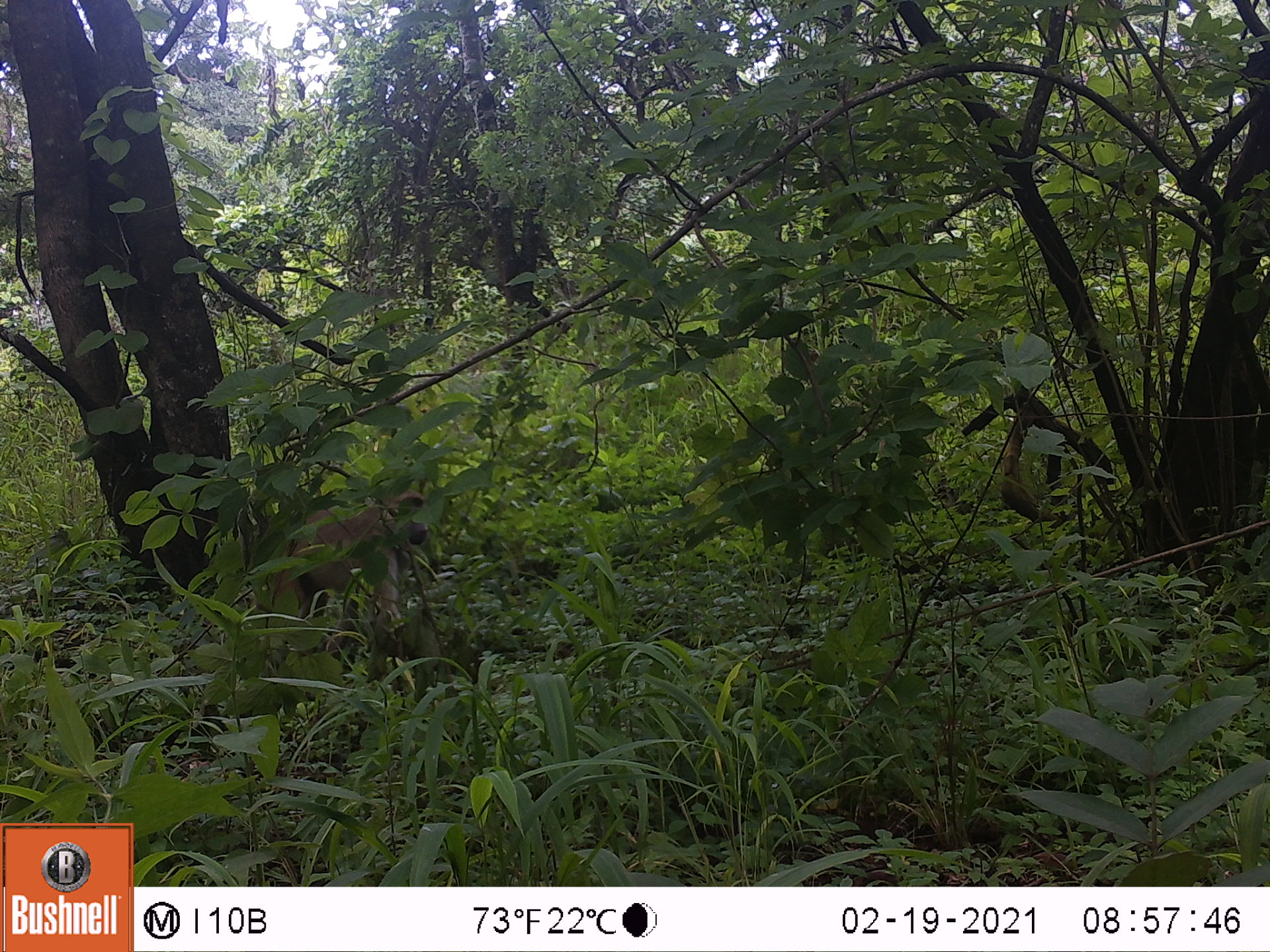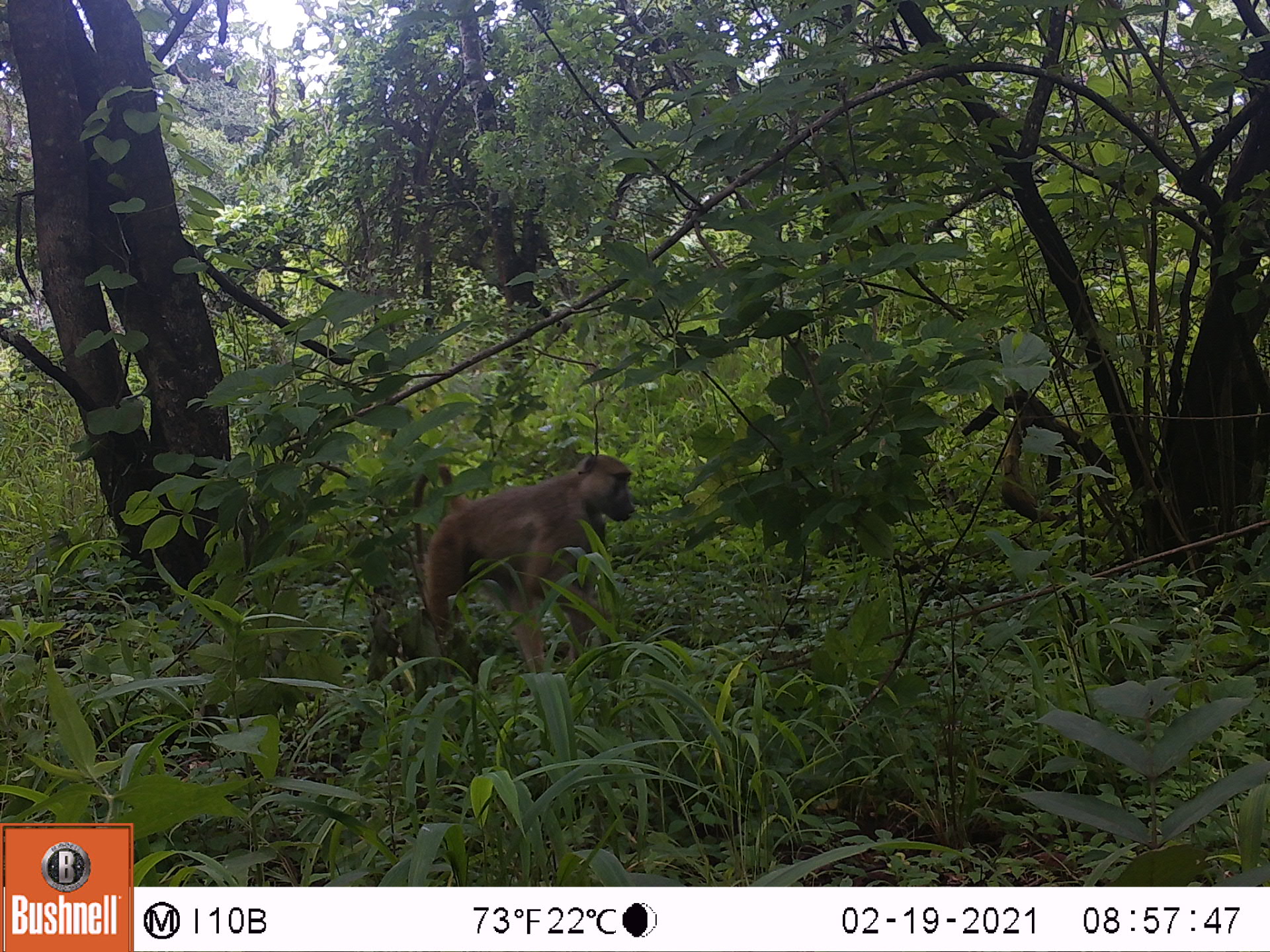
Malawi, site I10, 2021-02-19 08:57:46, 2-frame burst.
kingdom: Animalia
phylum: Chordata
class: Mammalia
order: Primates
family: Cercopithecidae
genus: Papio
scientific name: Papio cynocephalus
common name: yellow baboon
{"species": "yellow baboon (Papio cynocephalus)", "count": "1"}